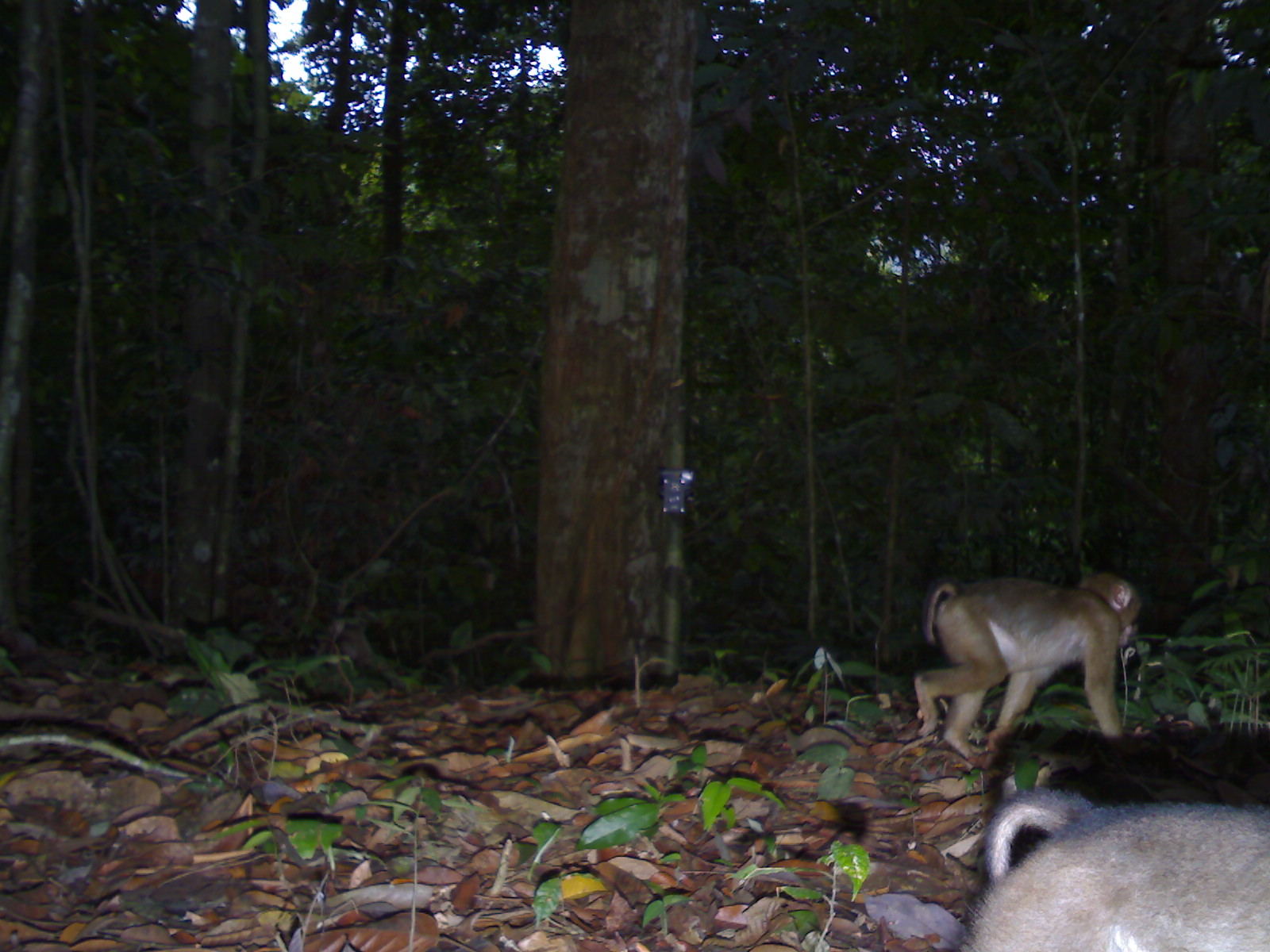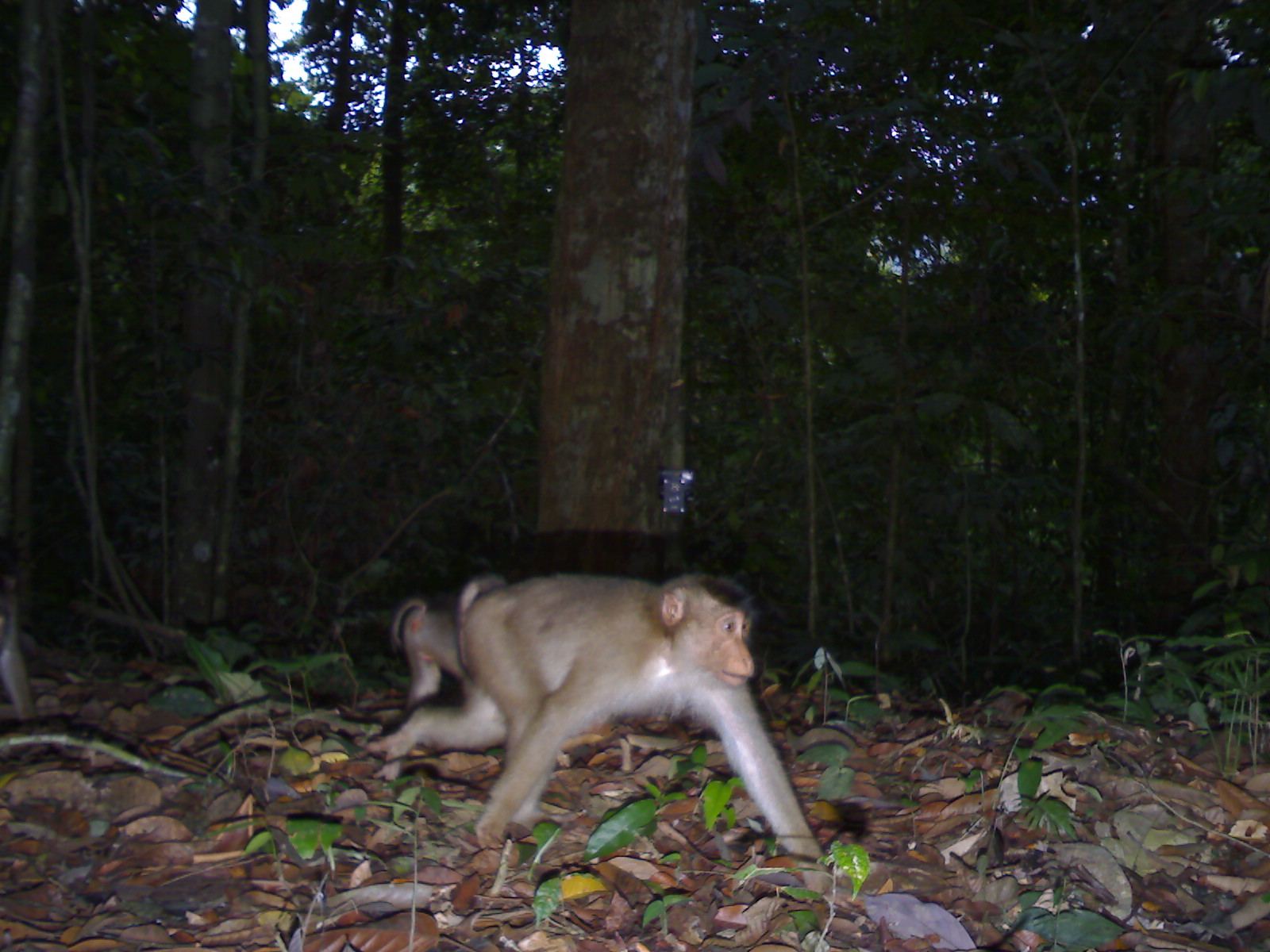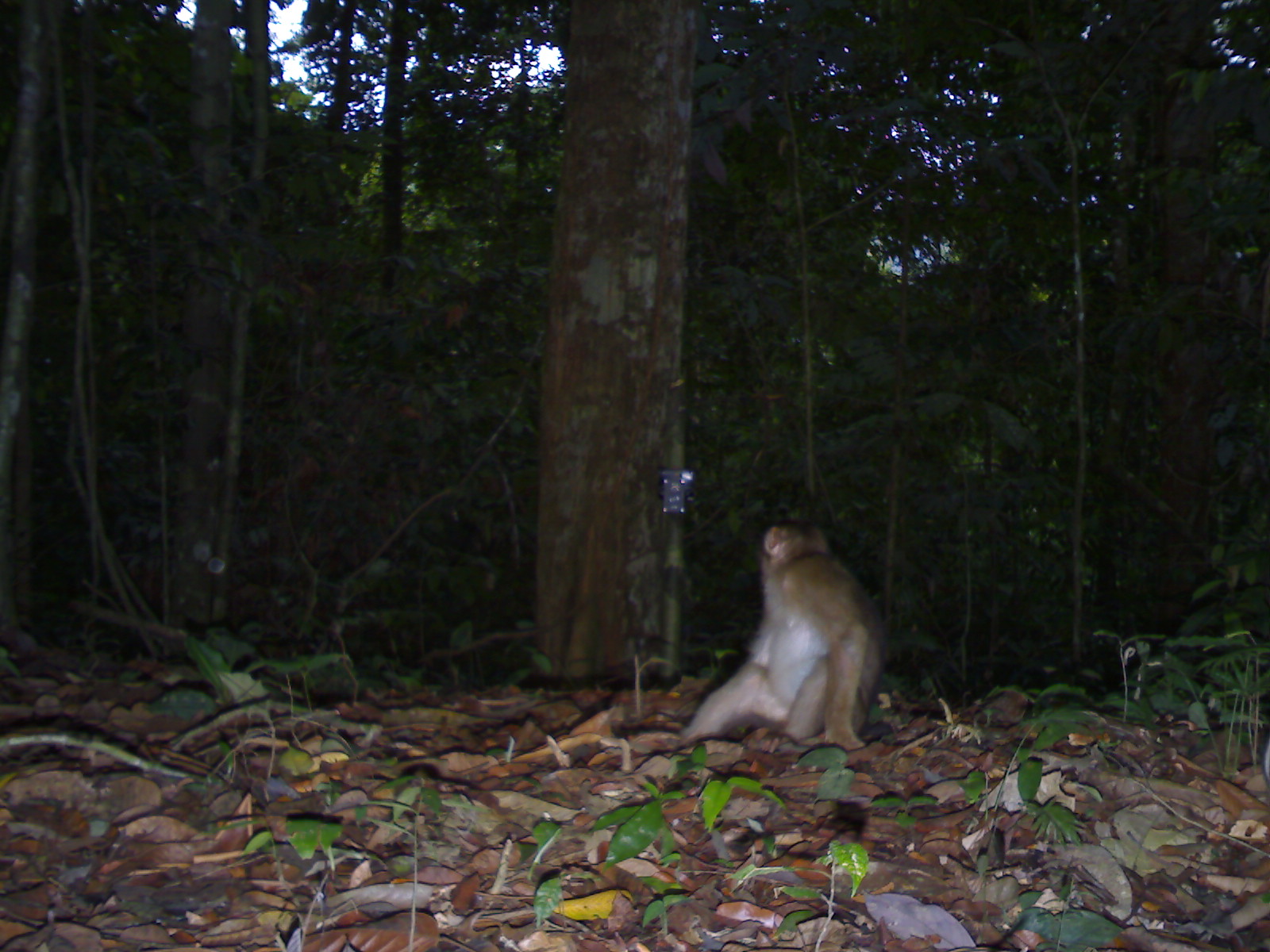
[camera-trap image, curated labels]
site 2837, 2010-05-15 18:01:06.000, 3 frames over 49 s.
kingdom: Animalia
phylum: Chordata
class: Mammalia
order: Primates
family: Cercopithecidae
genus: Macaca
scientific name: Macaca nemestrina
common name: southern pig-tailed macaque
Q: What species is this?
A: Macaca nemestrina (southern pig-tailed macaque).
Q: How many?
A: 2.